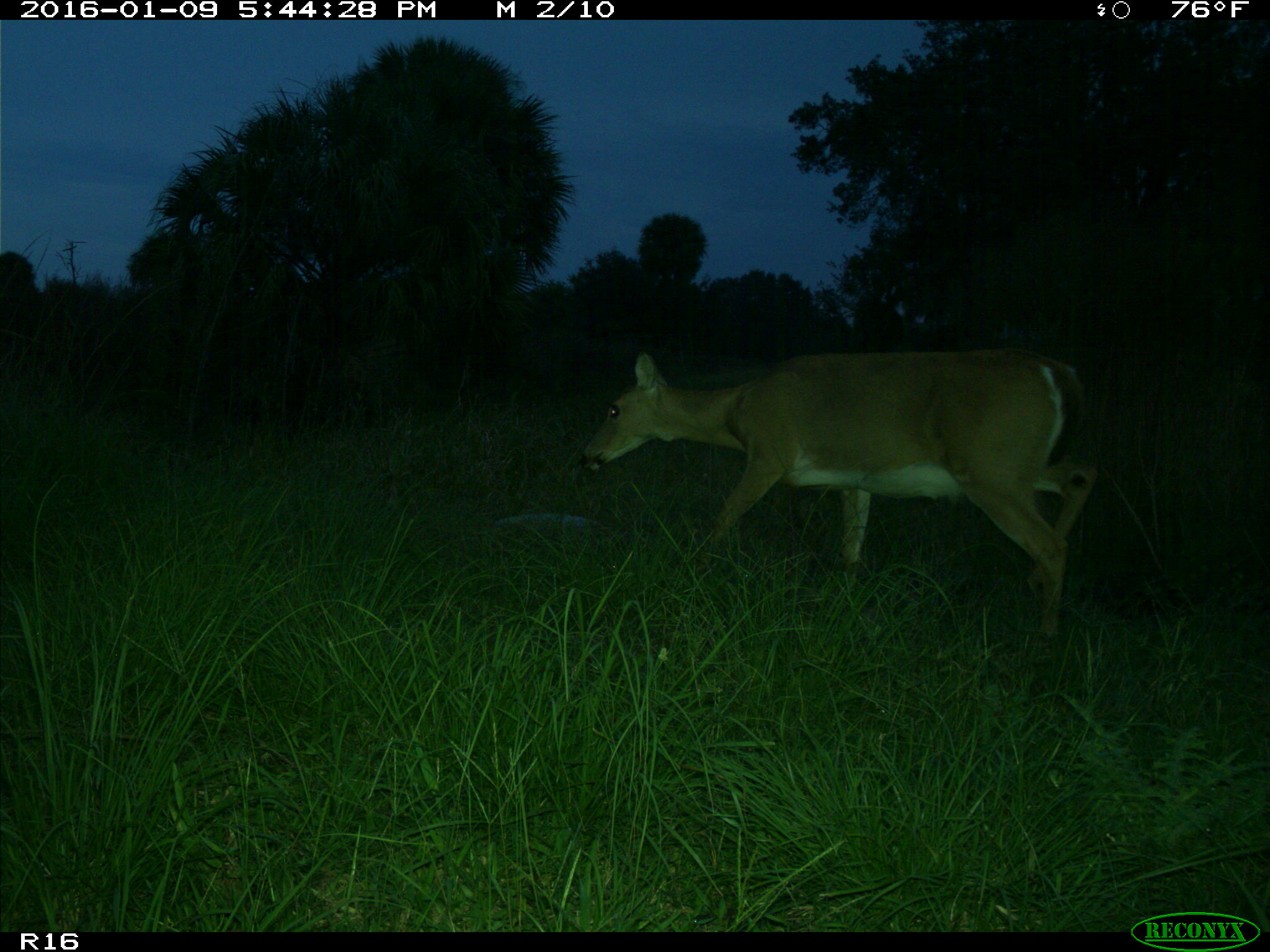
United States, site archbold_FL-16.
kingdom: Animalia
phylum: Chordata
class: Mammalia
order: Artiodactyla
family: Cervidae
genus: Odocoileus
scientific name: Odocoileus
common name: deer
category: unidentified deer